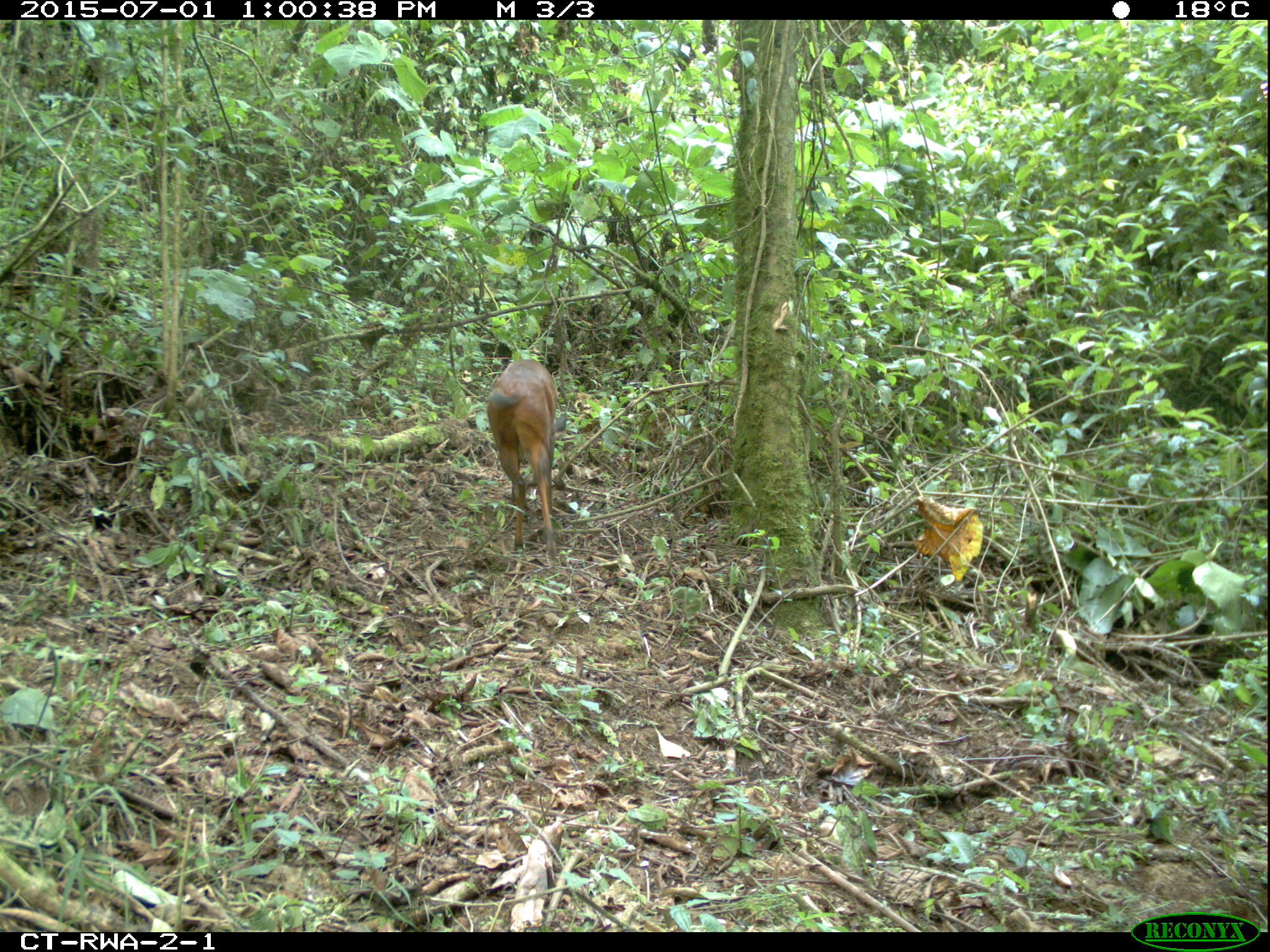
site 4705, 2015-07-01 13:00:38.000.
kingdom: Animalia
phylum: Chordata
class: Mammalia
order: Artiodactyla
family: Bovidae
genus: Cephalophus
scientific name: Cephalophus nigrifrons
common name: black-fronted duiker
Cephalophus nigrifrons (black-fronted duiker), count 1.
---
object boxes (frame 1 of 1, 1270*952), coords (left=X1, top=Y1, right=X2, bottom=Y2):
cephalophus nigrifrons: (left=485, top=357, right=566, bottom=558)